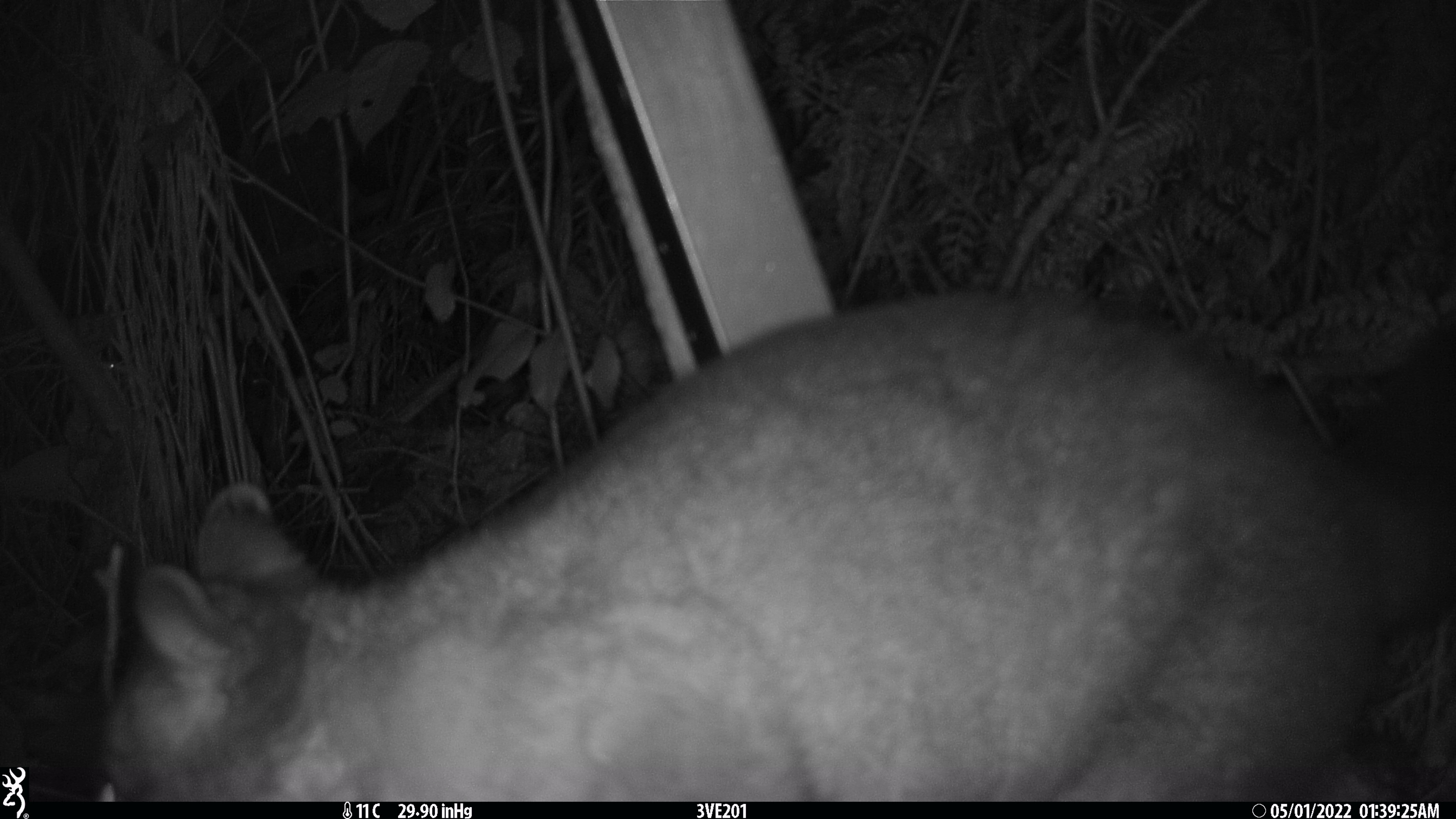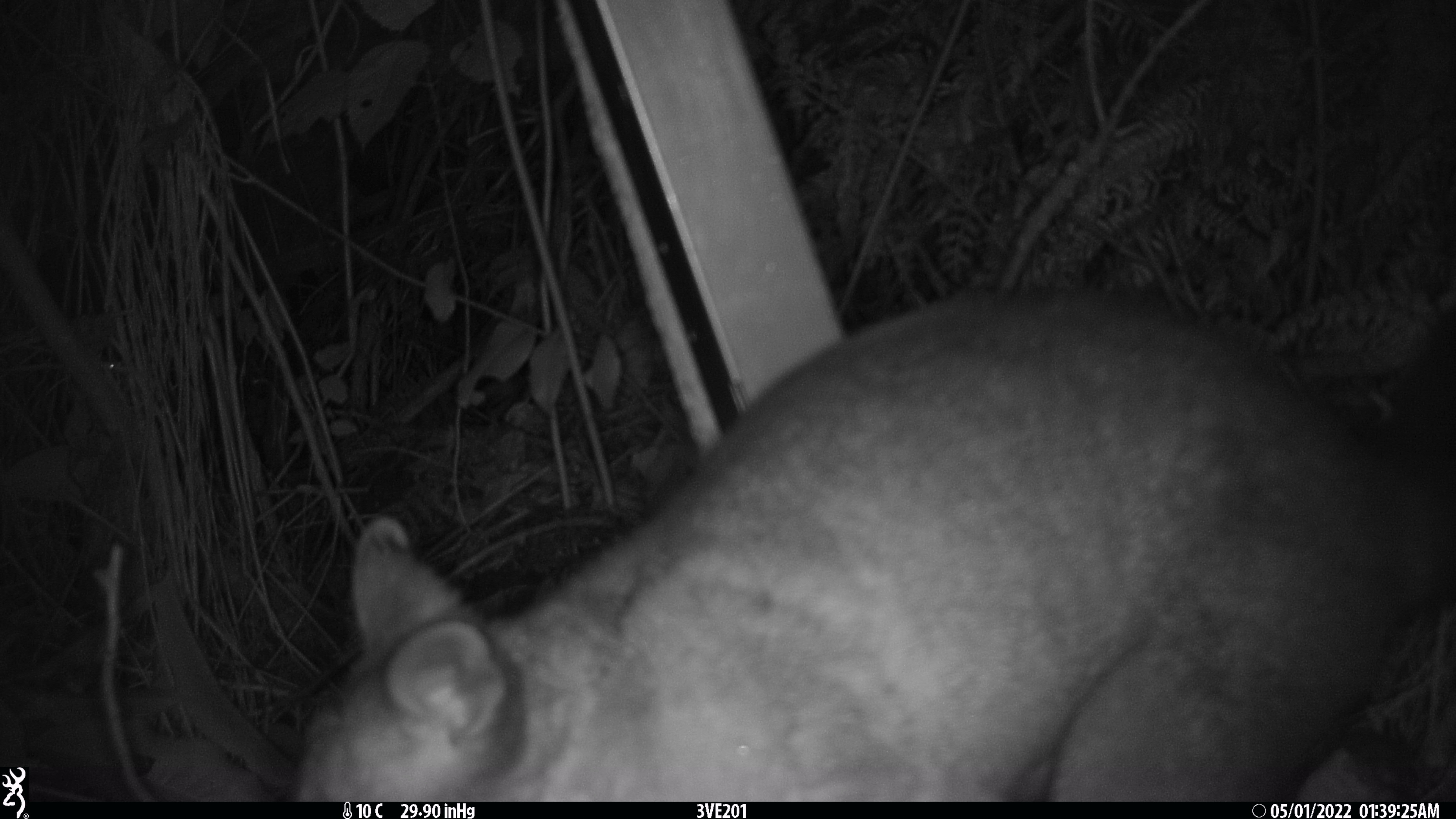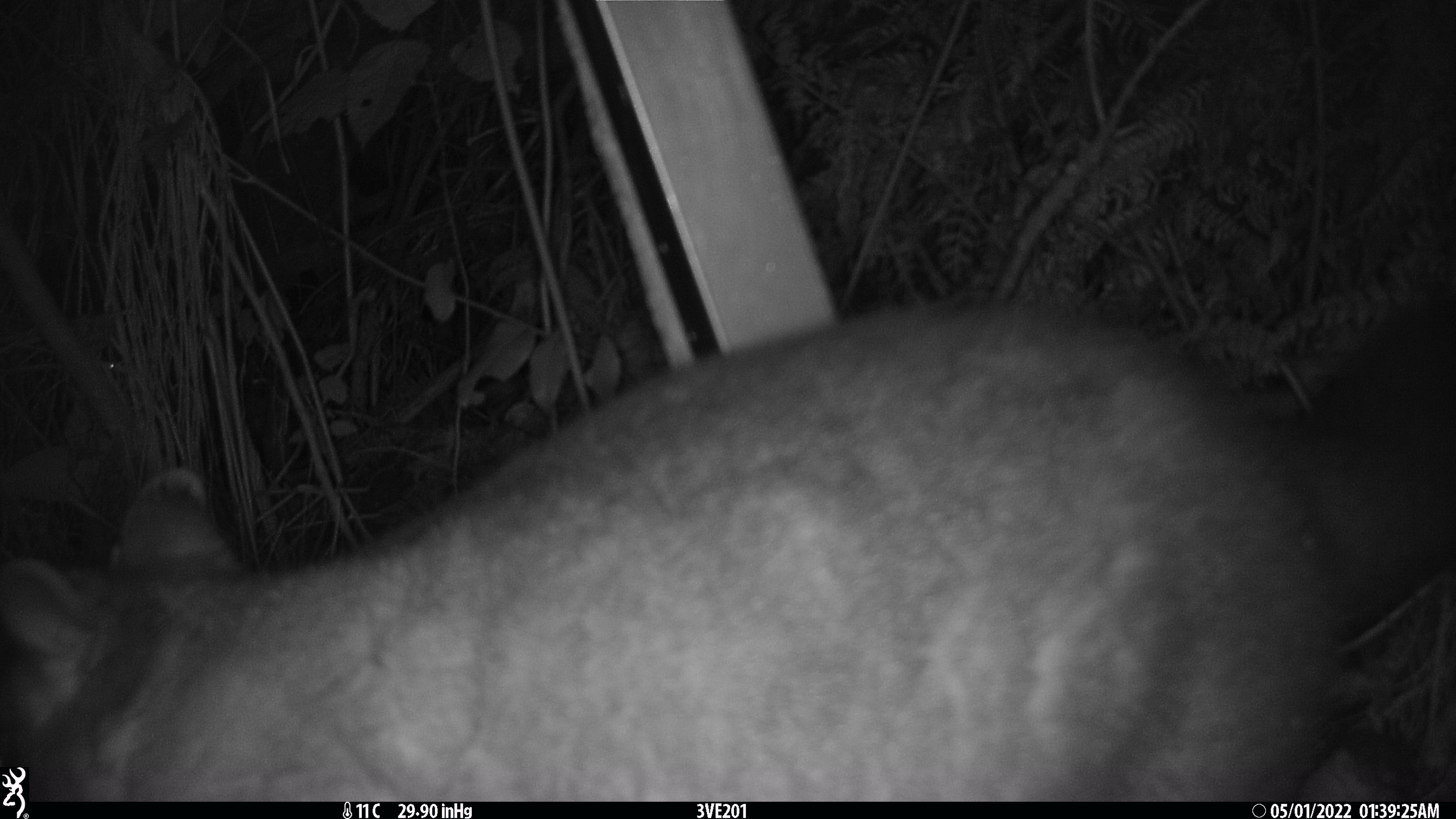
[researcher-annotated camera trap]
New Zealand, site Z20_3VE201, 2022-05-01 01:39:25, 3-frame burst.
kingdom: Animalia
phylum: Chordata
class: Mammalia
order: Diprotodontia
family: Phalangeridae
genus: Trichosurus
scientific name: Trichosurus vulpecula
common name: common brushtail possum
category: possum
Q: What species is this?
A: Possum (common brushtail possum) (Trichosurus vulpecula).